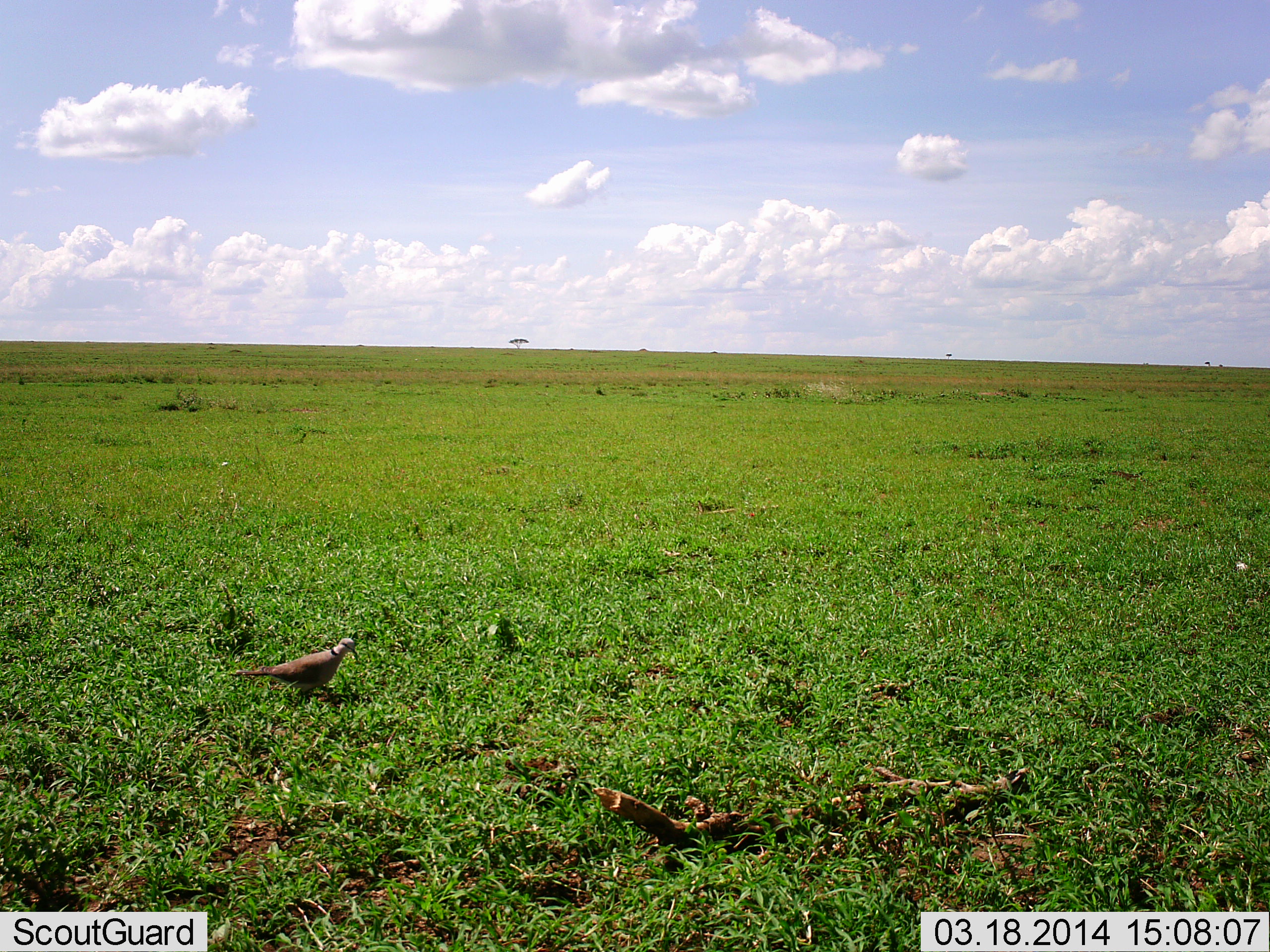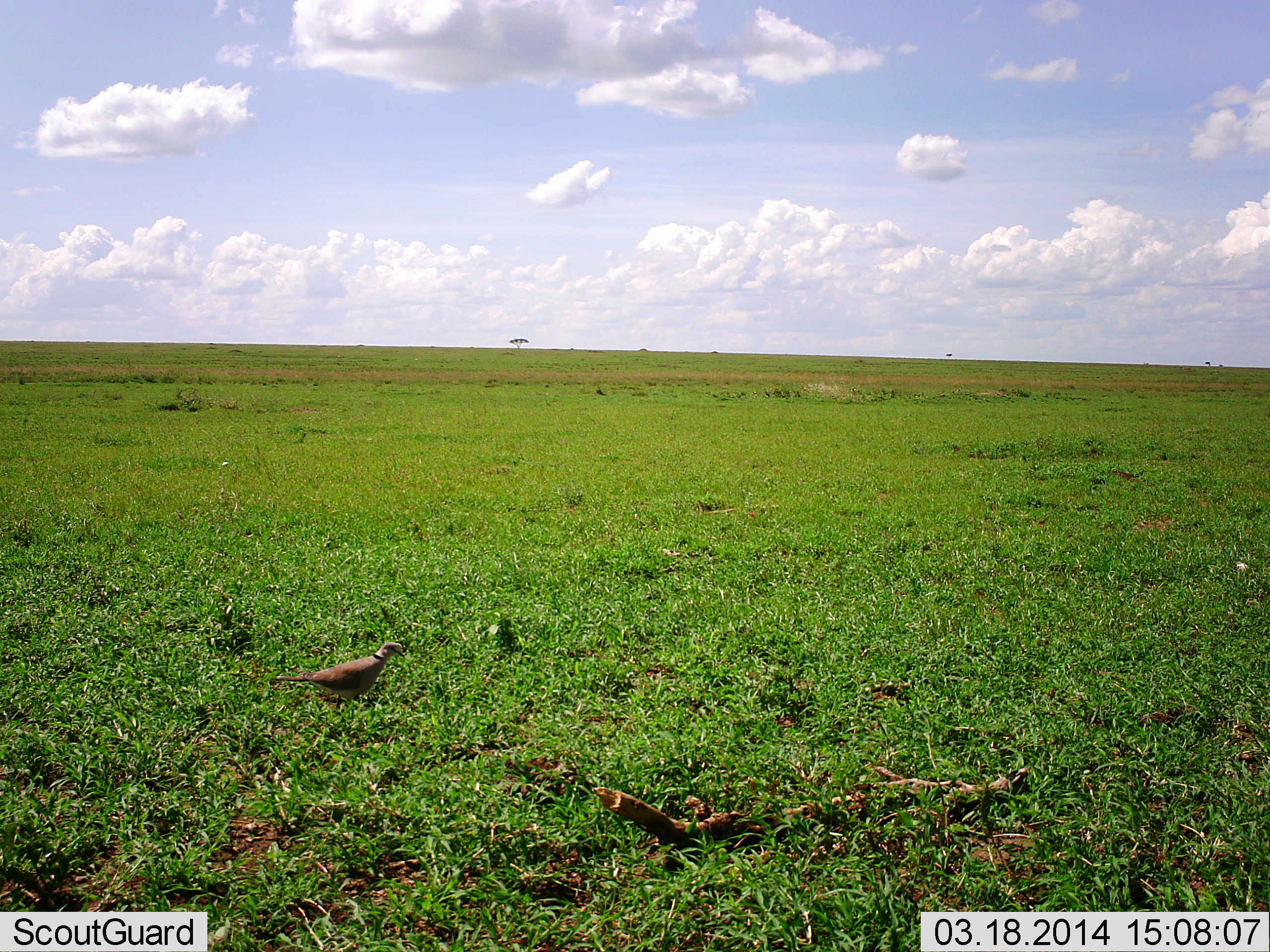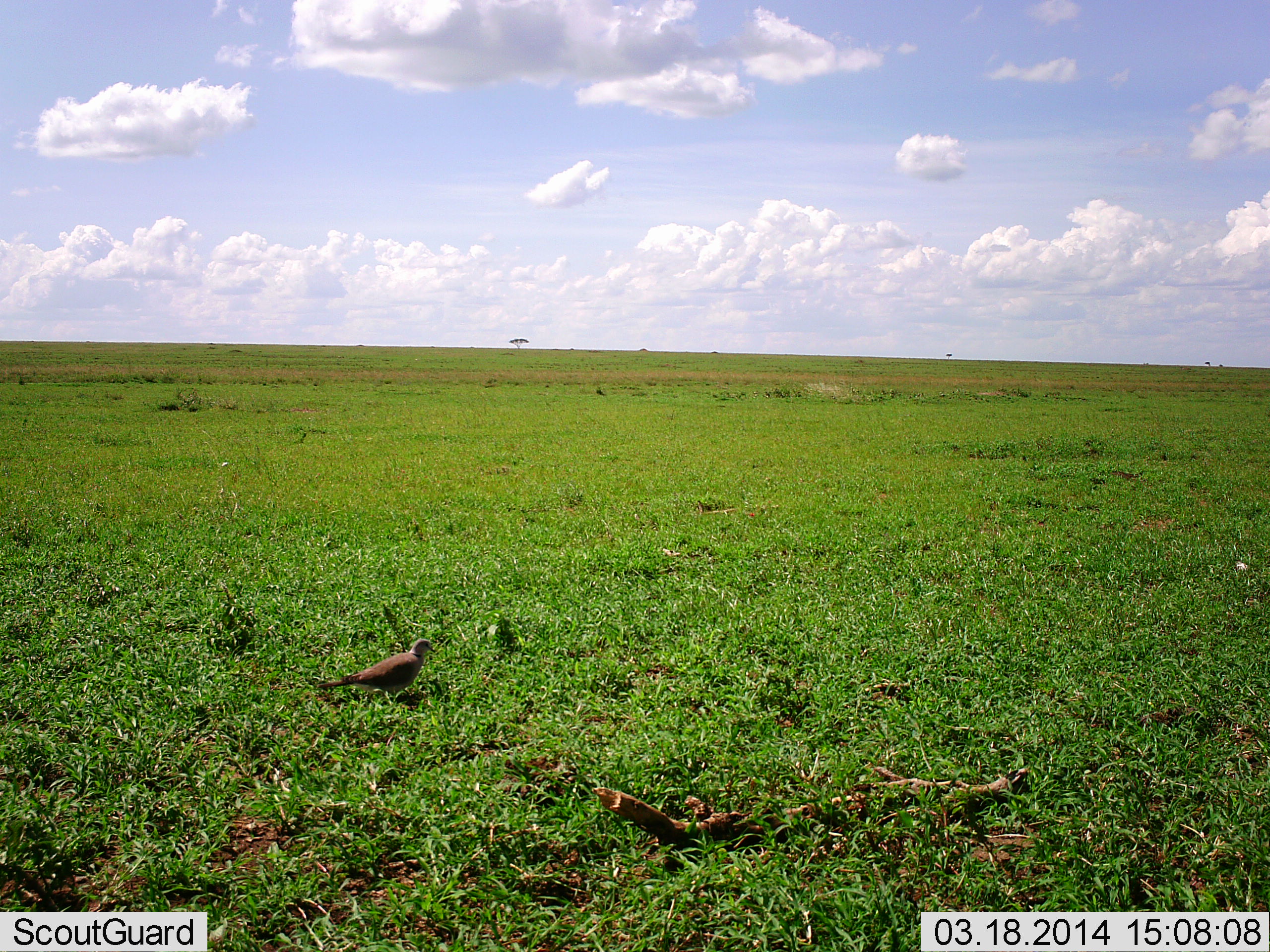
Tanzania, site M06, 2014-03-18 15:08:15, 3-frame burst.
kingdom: Animalia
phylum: Chordata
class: Aves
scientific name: Aves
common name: bird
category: otherbird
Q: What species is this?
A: Otherbird (bird) (Aves).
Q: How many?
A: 1.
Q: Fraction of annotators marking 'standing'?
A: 20%.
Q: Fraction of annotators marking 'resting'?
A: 0%.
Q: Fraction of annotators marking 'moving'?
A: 80%.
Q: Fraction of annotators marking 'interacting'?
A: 0%.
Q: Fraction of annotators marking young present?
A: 0%.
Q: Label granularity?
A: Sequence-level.